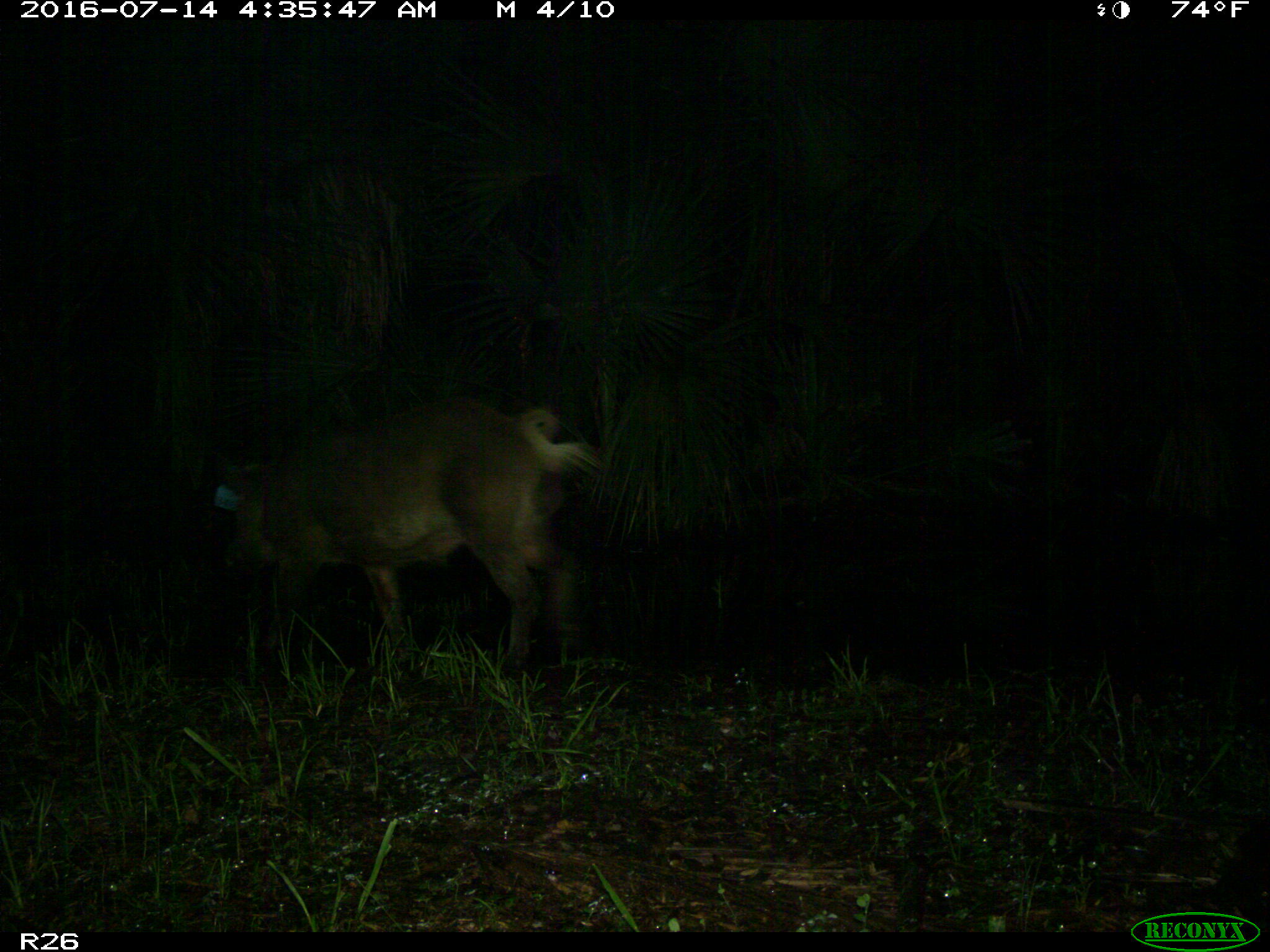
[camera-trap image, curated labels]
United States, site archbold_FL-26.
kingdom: Animalia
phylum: Chordata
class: Mammalia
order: Artiodactyla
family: Suidae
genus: Sus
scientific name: Sus scrofa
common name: wild boar